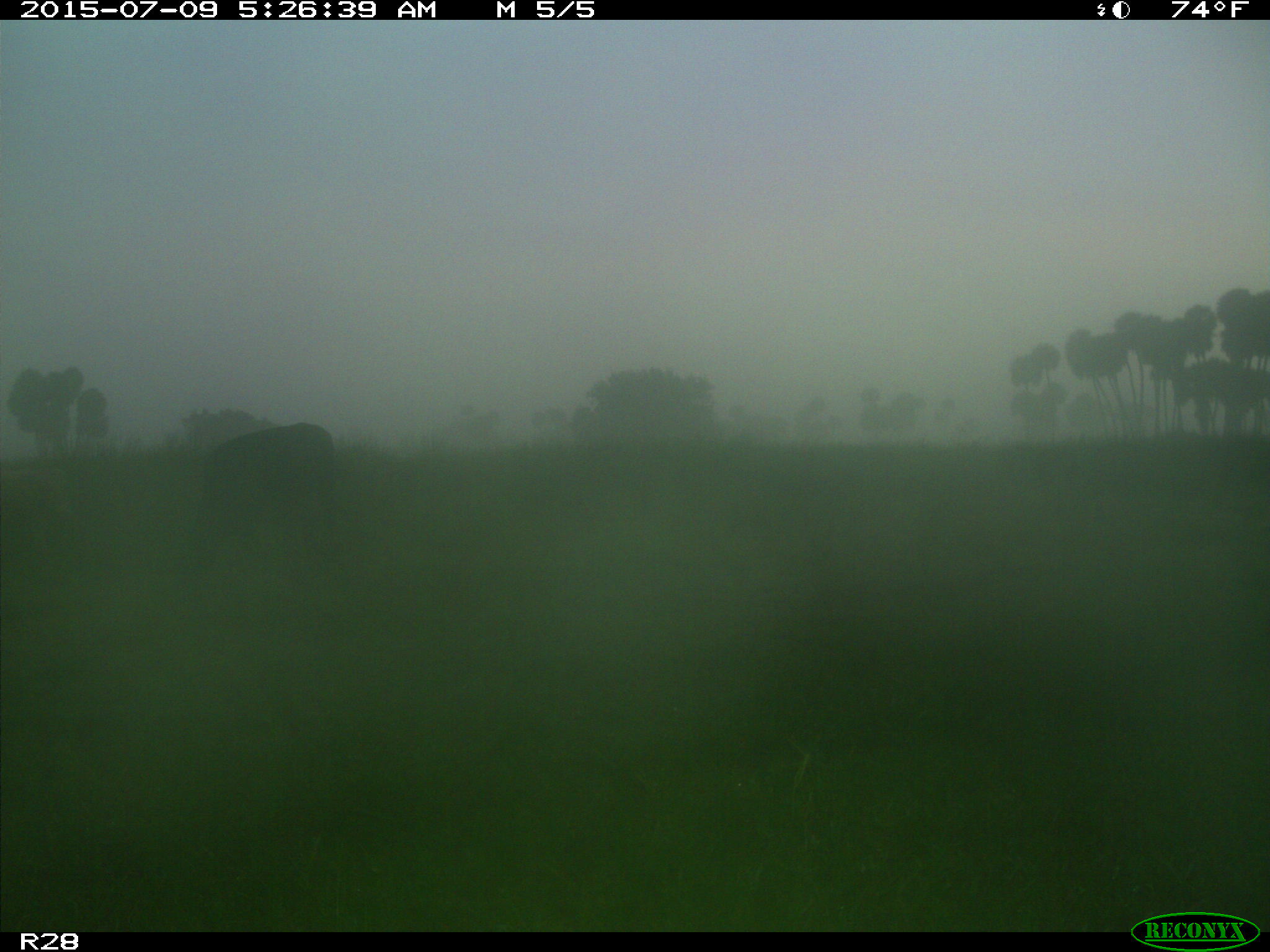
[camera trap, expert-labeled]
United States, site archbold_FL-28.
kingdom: Animalia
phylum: Chordata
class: Mammalia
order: Artiodactyla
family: Bovidae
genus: Bos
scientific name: Bos taurus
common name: domestic cow